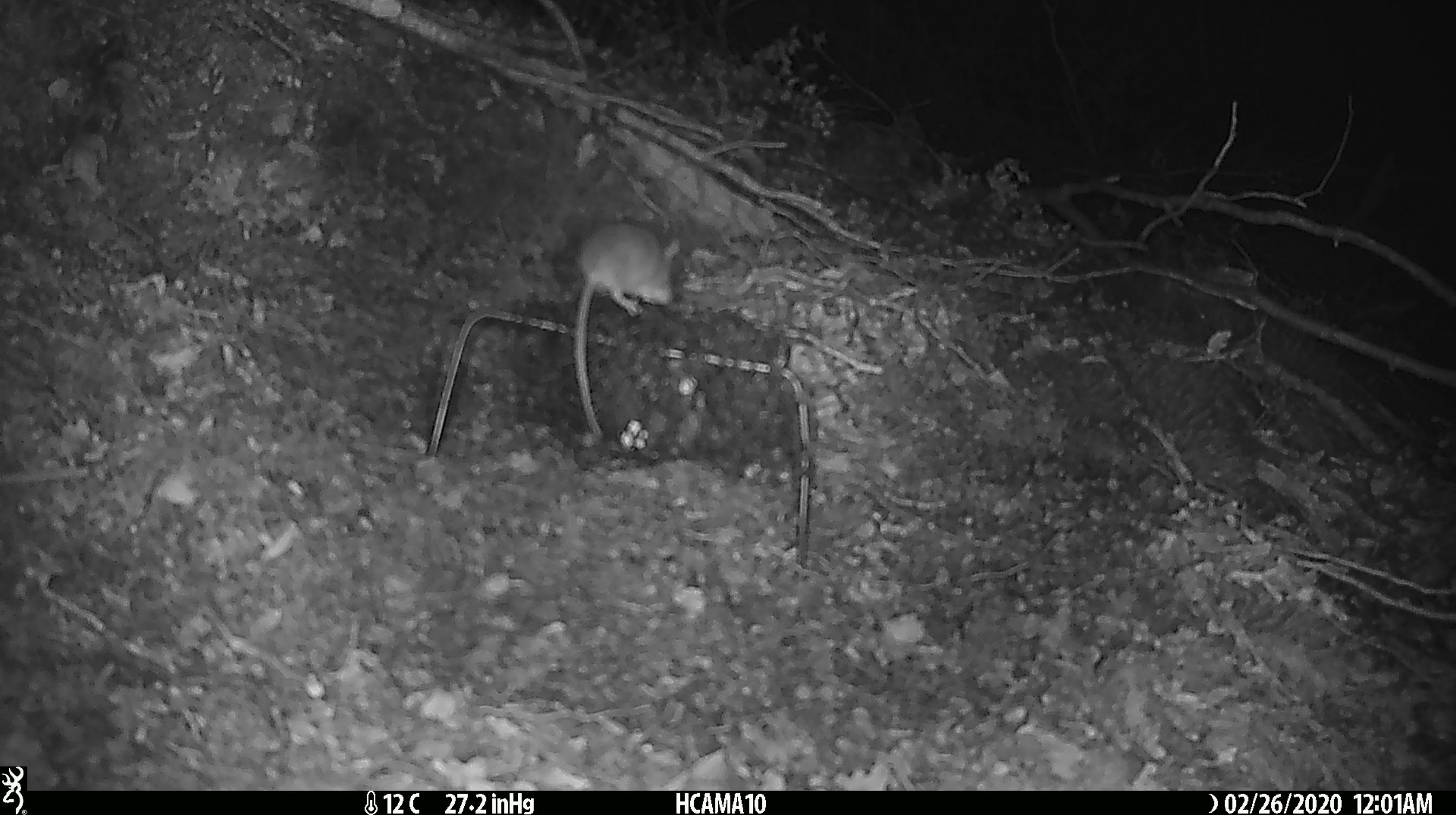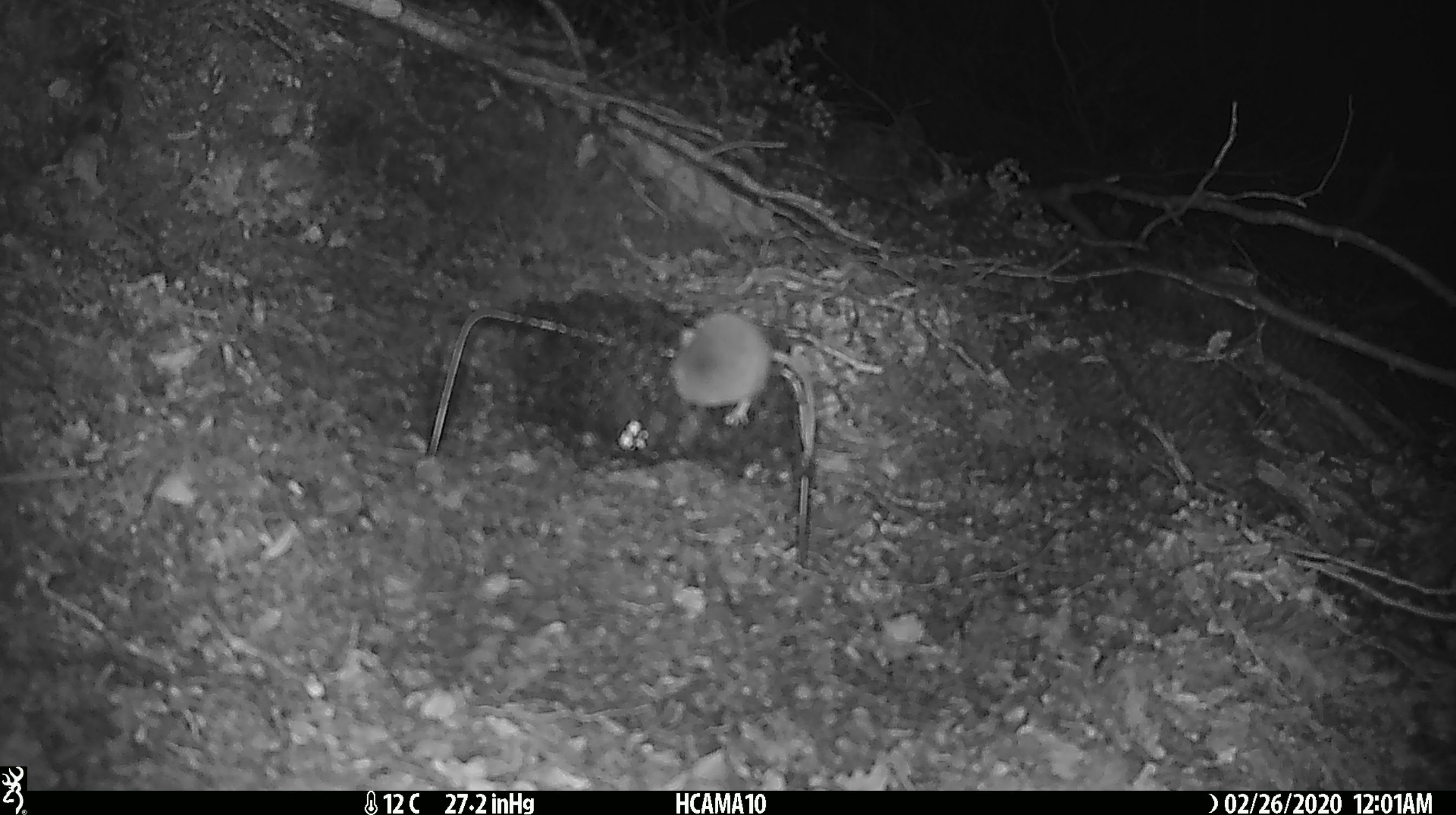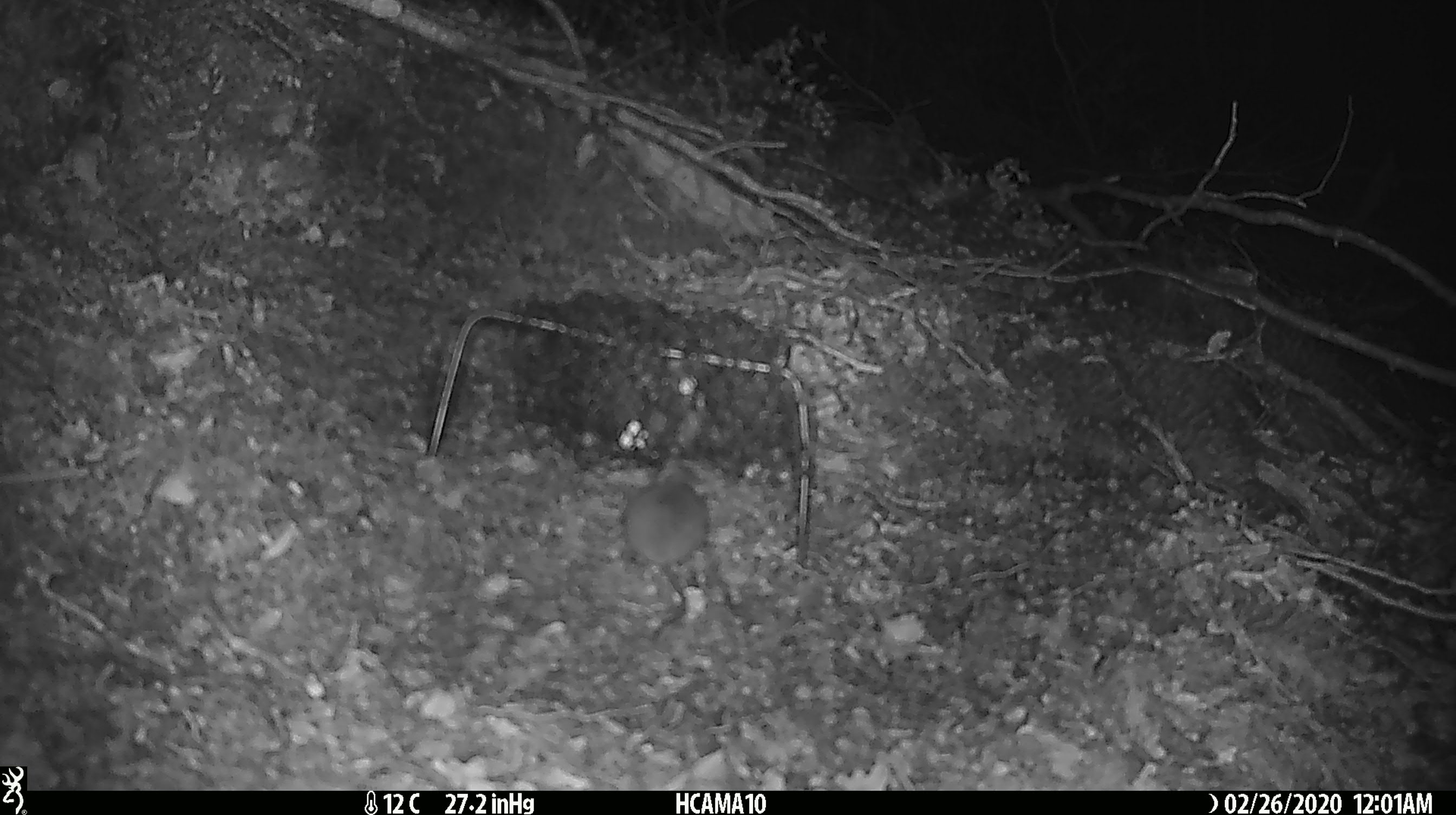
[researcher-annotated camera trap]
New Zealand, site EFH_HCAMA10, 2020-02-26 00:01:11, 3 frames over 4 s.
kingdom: Animalia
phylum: Chordata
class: Mammalia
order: Rodentia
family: Muridae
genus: Mus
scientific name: Mus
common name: mouse